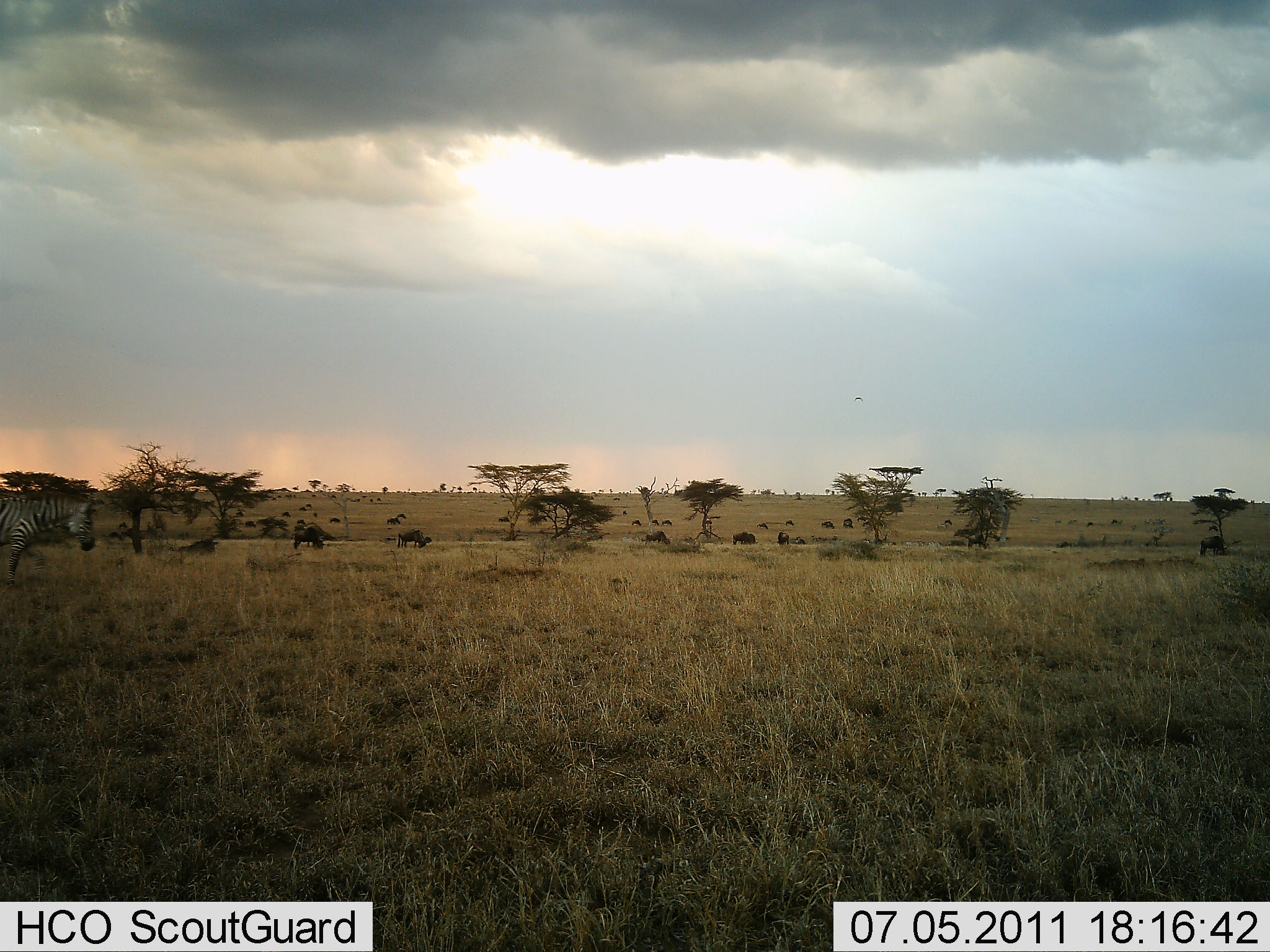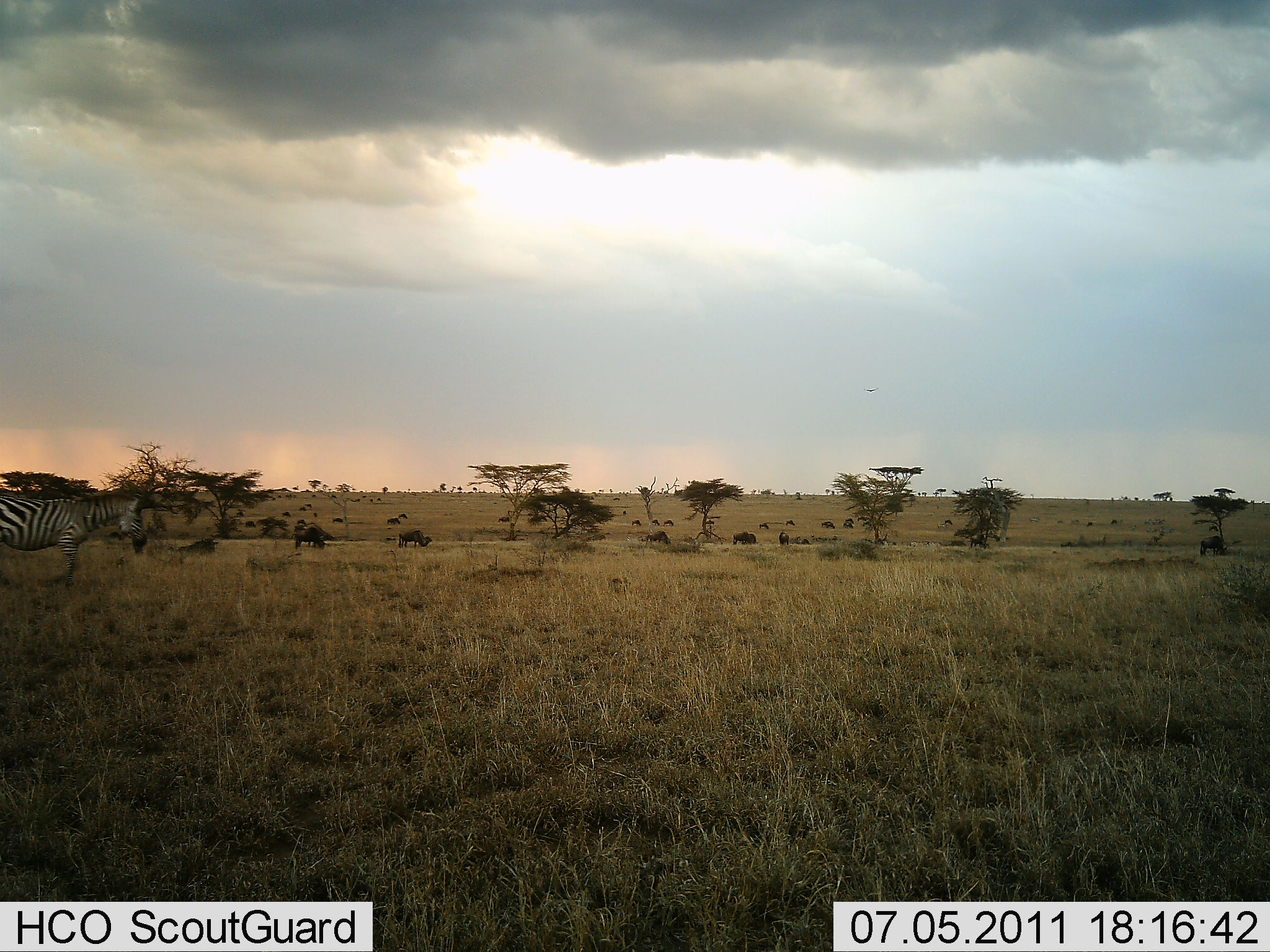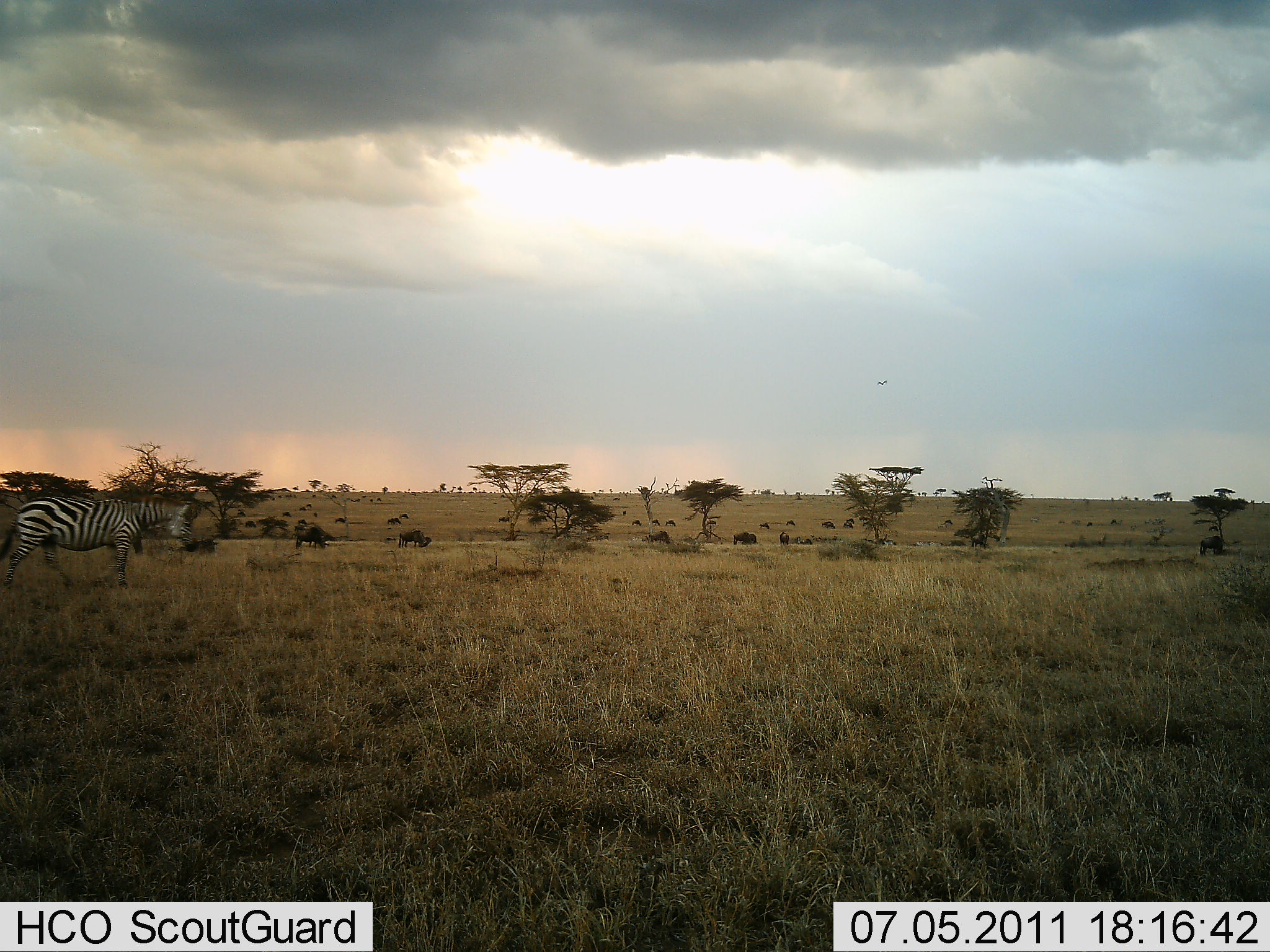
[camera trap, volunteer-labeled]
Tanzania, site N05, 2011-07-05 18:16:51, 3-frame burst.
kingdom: Animalia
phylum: Chordata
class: Mammalia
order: Artiodactyla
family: Bovidae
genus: Connochaetes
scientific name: Connochaetes taurinus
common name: blue wildebeest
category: wildebeest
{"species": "wildebeest (blue wildebeest) (Connochaetes taurinus)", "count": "11-50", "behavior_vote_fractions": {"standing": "25%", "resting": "8%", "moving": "33%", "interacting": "0%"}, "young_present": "0%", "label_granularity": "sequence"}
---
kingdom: Animalia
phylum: Chordata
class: Mammalia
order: Perissodactyla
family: Equidae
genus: Equus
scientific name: Equus quagga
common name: plains zebra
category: zebra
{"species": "zebra (plains zebra) (Equus quagga)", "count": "1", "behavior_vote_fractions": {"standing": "5%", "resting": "0%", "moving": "95%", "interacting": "0%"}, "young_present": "0%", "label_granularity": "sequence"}